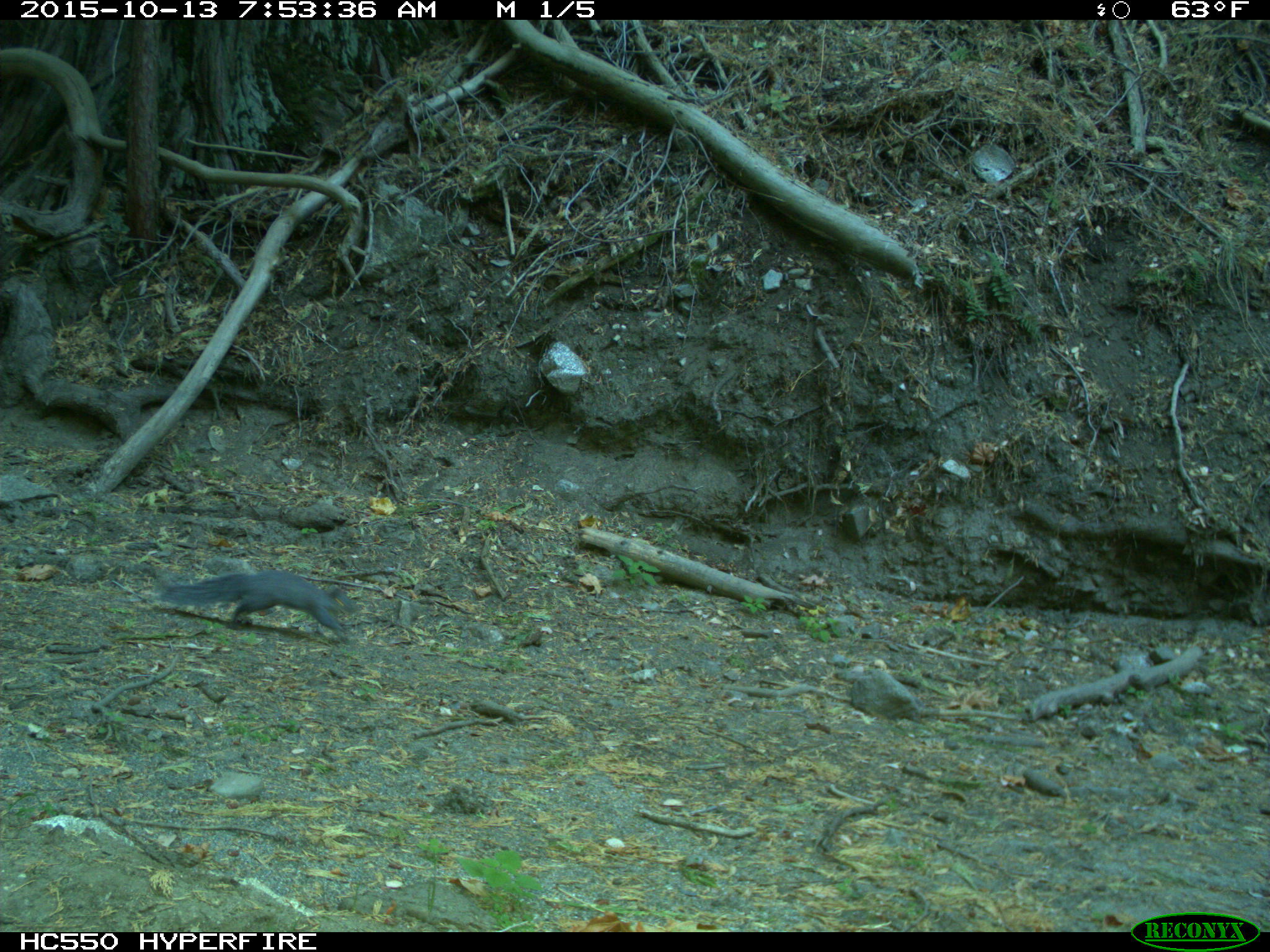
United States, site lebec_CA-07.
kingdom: Animalia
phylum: Chordata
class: Mammalia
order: Rodentia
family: Sciuridae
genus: Sciurus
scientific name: Sciurus carolinensis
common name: eastern gray squirrel